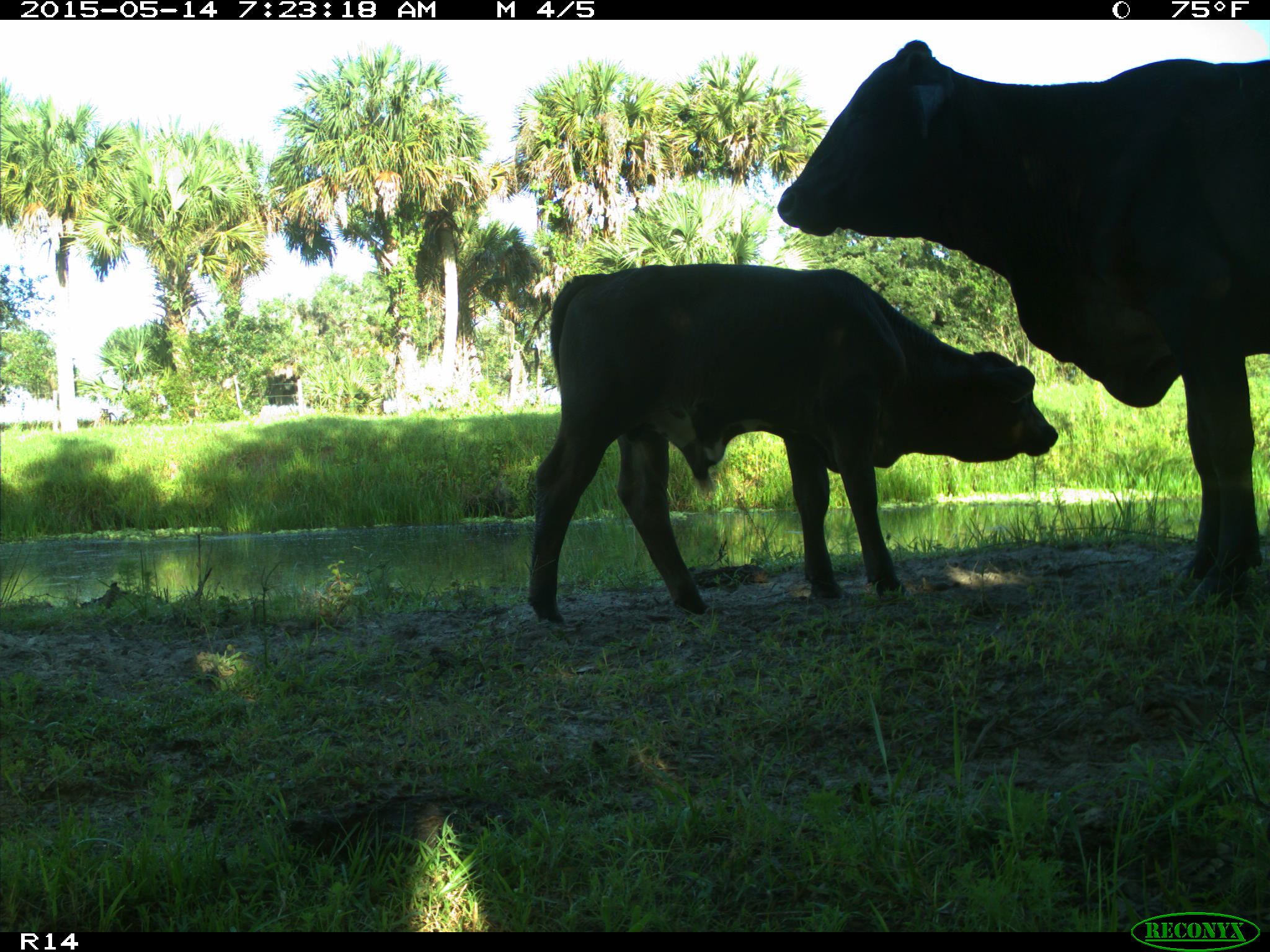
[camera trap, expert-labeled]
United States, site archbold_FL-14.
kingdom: Animalia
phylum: Chordata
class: Mammalia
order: Artiodactyla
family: Bovidae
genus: Bos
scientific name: Bos taurus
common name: domestic cow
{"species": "Bos taurus (domestic cow)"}